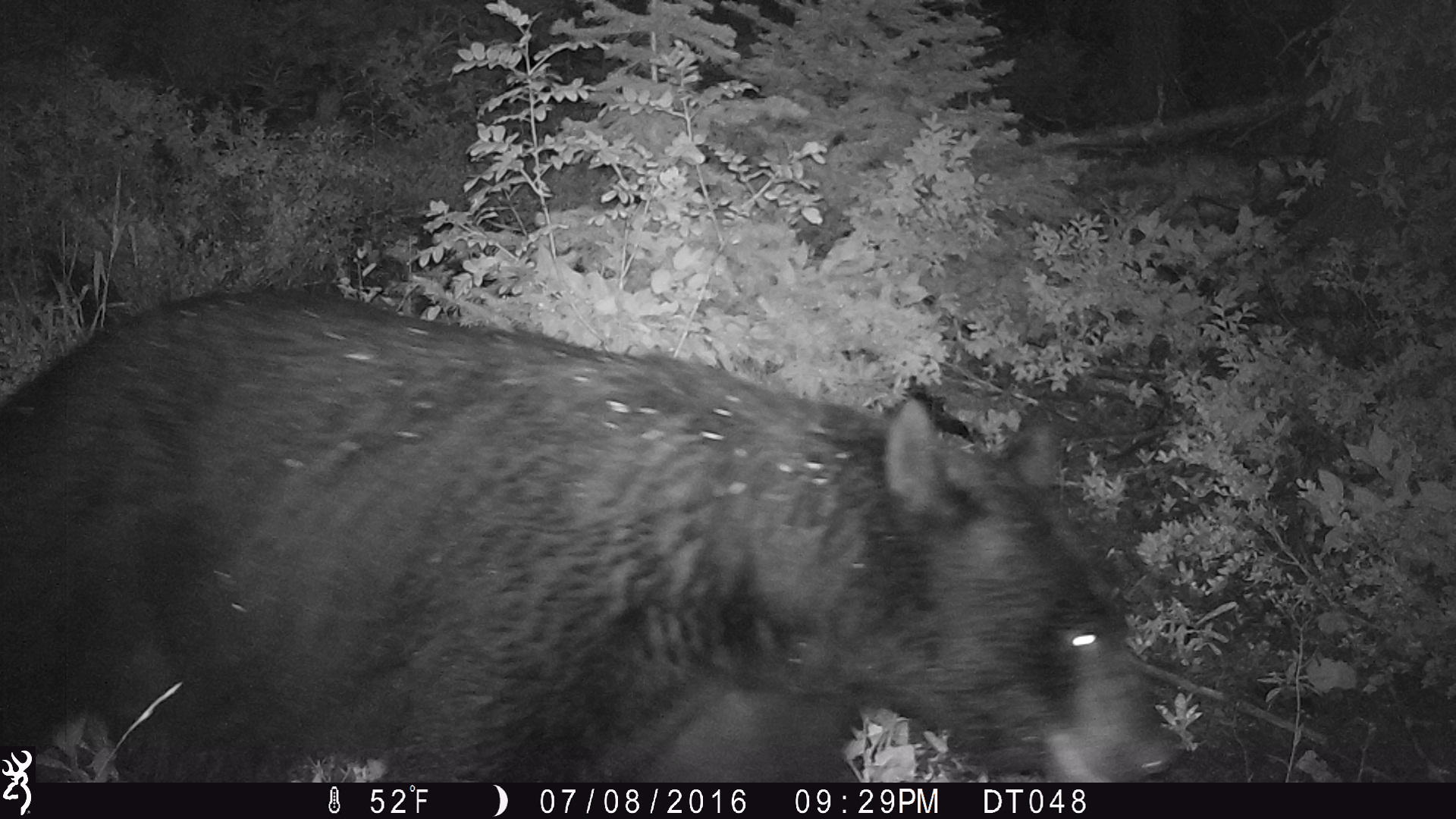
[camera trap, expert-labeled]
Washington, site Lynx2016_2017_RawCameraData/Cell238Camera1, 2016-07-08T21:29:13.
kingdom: Animalia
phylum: Chordata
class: Mammalia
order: Carnivora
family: Ursidae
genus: Ursus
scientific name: Ursus americanus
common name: american black bear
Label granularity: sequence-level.